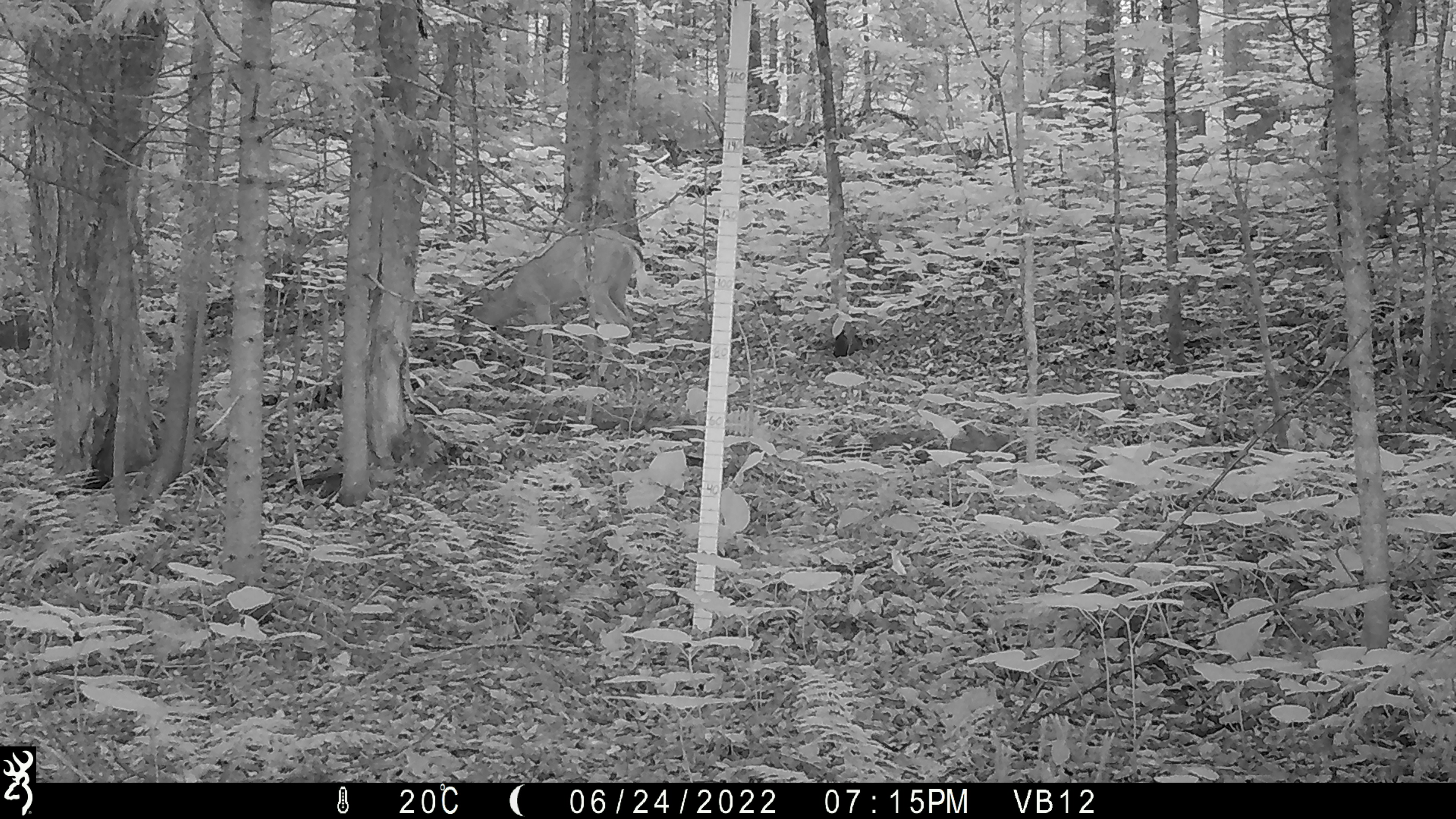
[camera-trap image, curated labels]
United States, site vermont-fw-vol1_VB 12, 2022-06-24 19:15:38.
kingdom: Animalia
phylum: Chordata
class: Mammalia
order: Artiodactyla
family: Cervidae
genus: Odocoileus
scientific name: Odocoileus virginianus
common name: white-tailed deer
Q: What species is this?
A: White-tailed deer (Odocoileus virginianus).